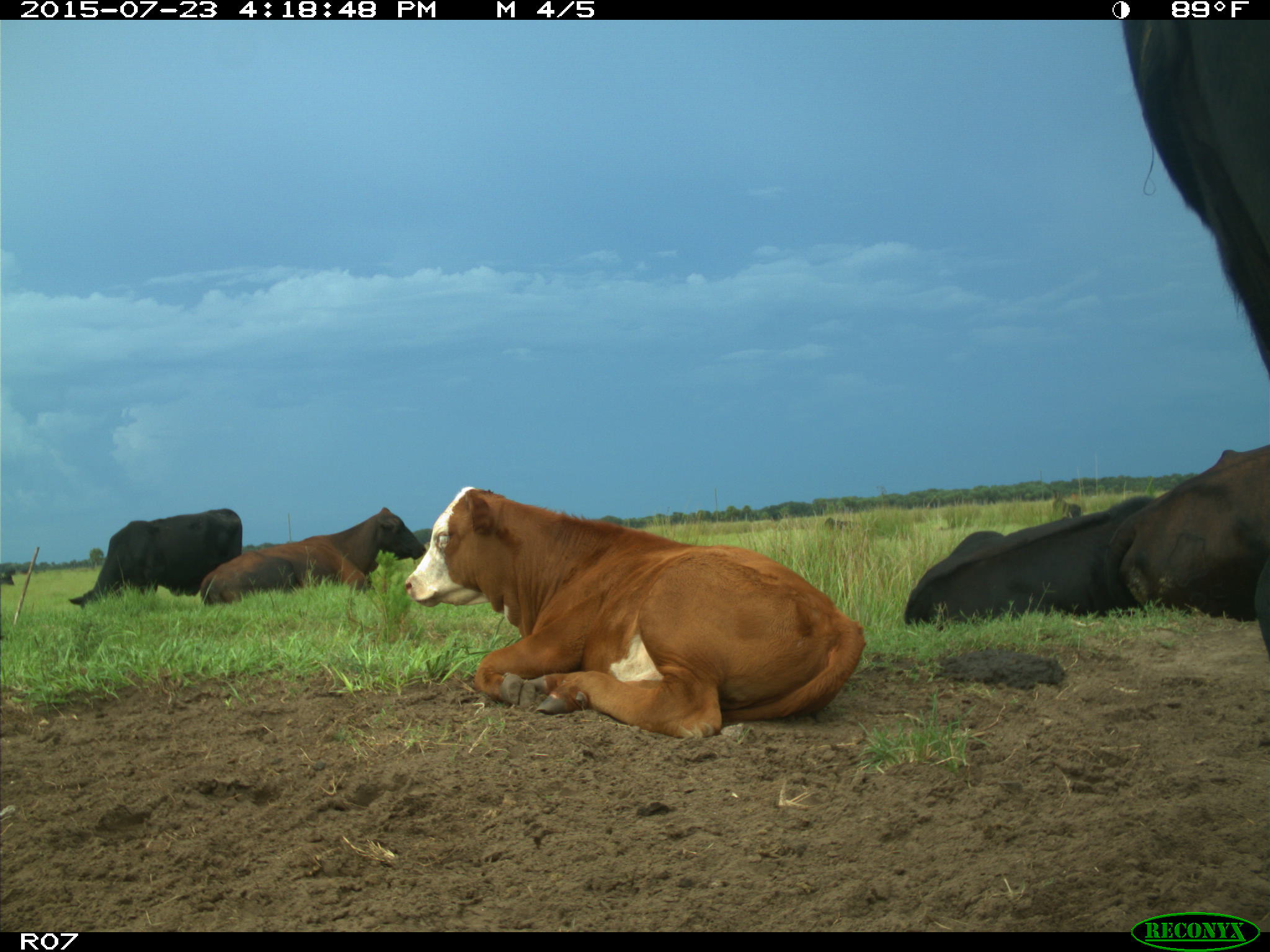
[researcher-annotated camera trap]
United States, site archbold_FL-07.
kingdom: Animalia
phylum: Chordata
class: Mammalia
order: Artiodactyla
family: Bovidae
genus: Bos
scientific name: Bos taurus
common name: domestic cow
Bos taurus (domestic cow).